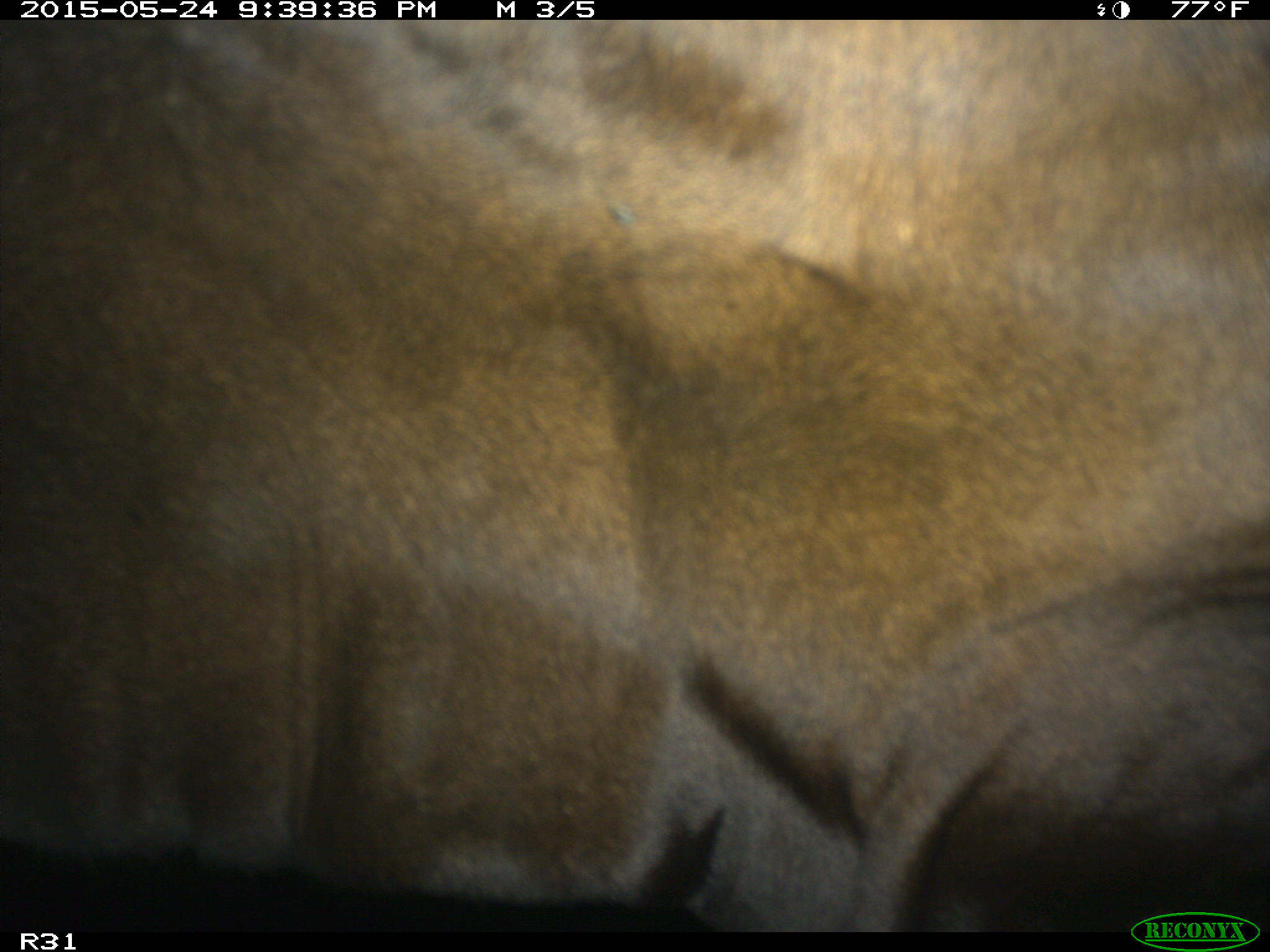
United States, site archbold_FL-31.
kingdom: Animalia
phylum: Chordata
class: Mammalia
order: Artiodactyla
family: Bovidae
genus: Bos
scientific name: Bos taurus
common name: domestic cow